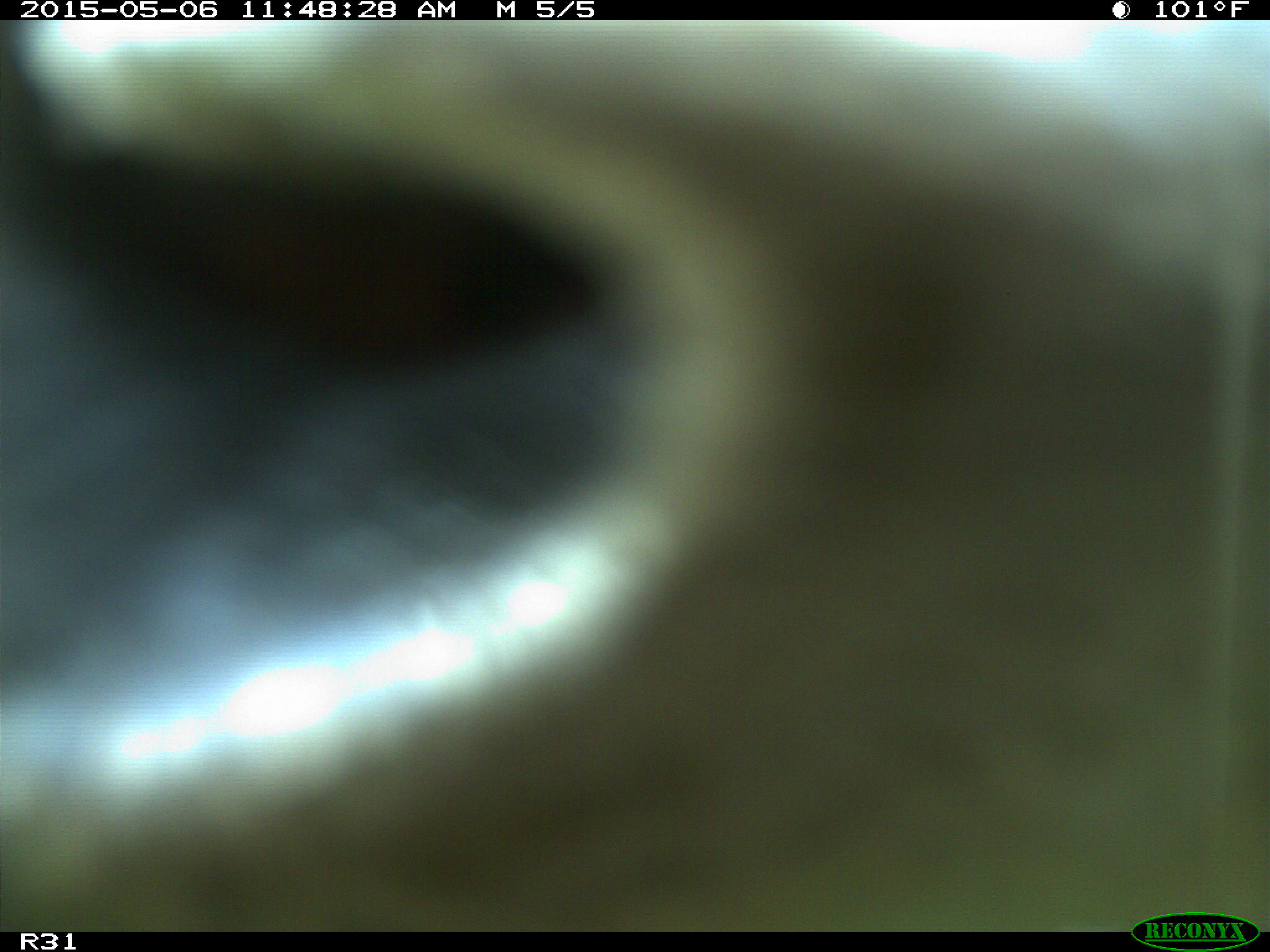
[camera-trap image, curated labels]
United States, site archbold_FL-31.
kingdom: Animalia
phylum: Chordata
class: Mammalia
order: Artiodactyla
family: Bovidae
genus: Bos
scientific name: Bos taurus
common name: domestic cow